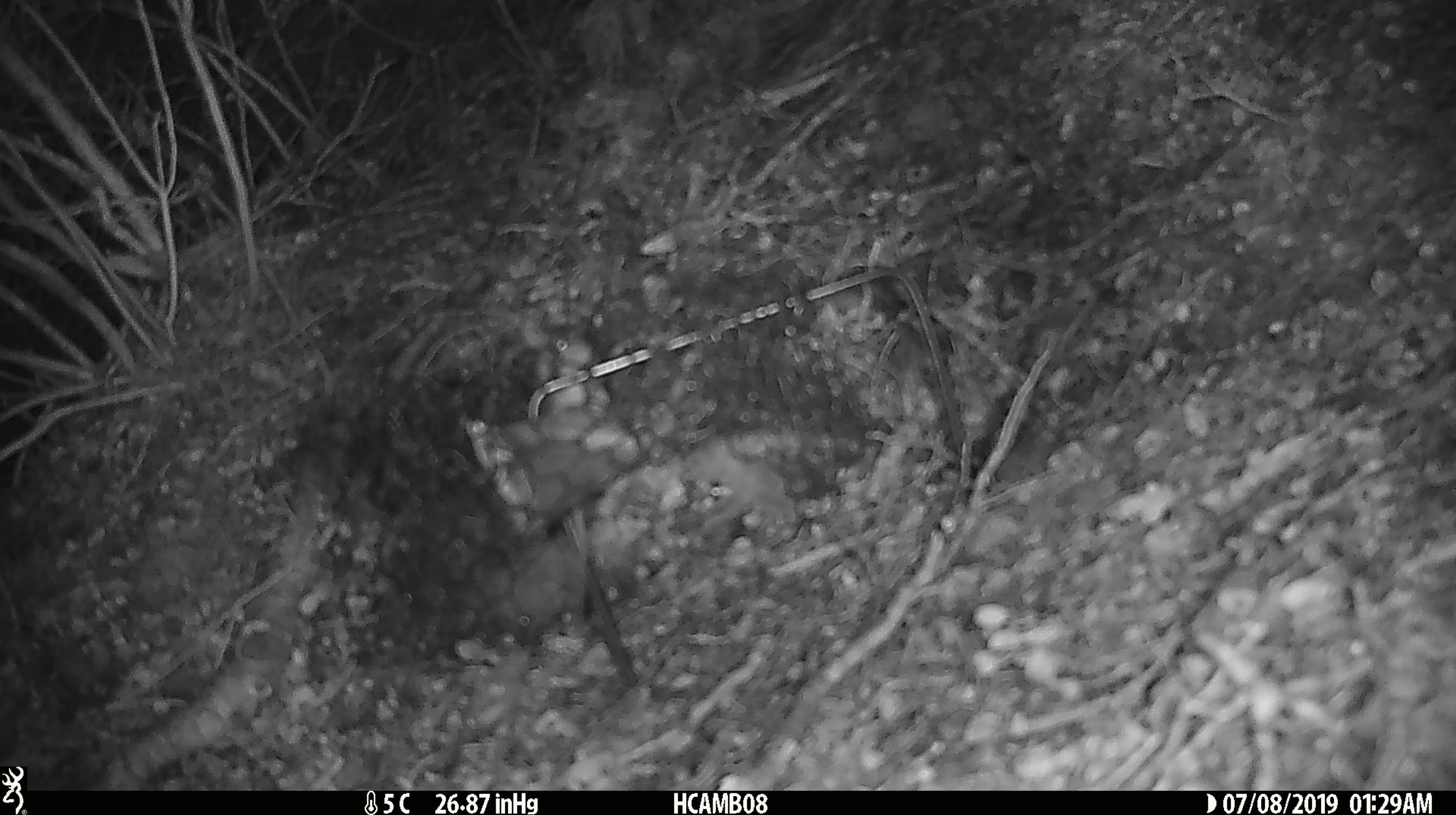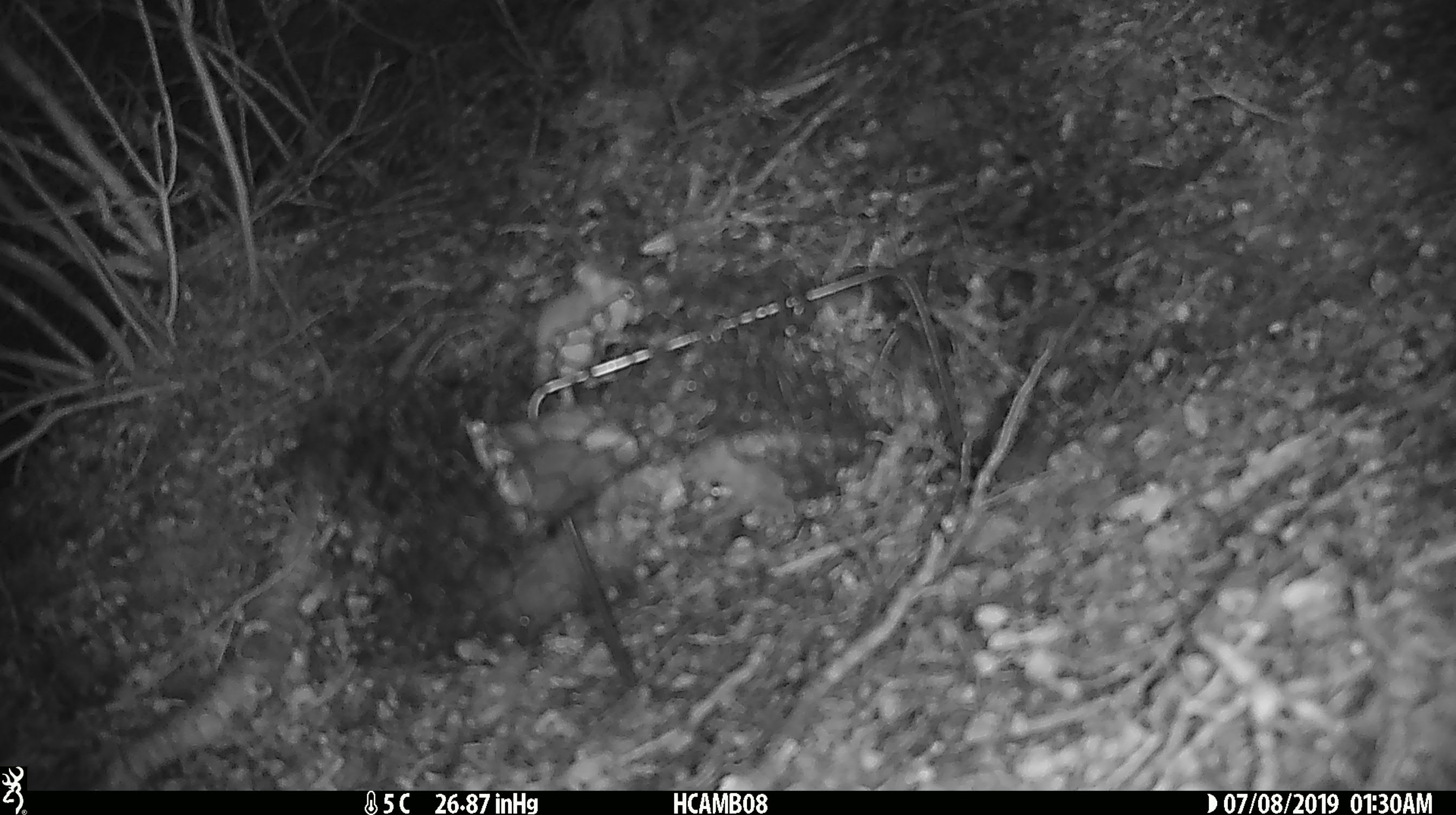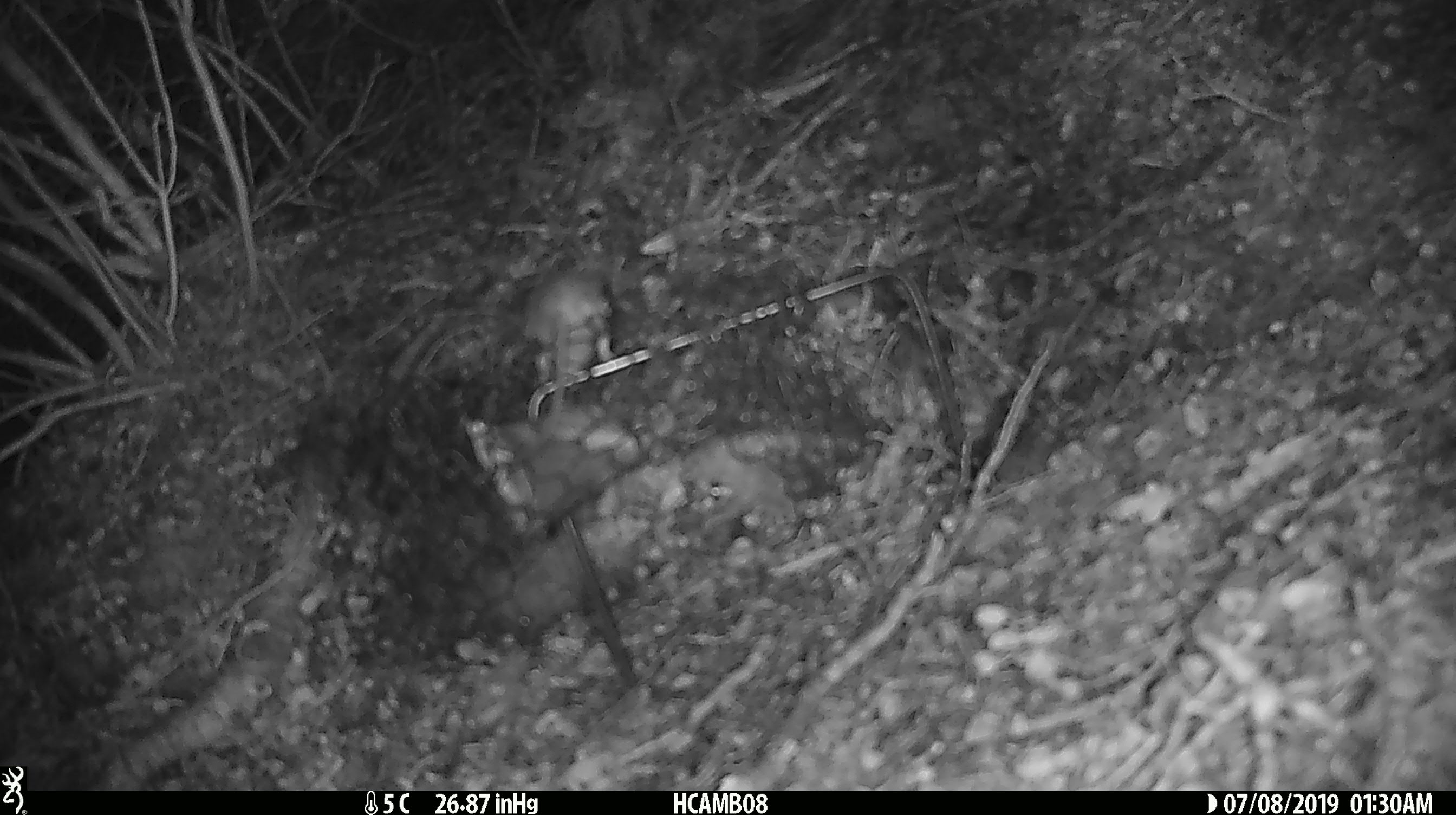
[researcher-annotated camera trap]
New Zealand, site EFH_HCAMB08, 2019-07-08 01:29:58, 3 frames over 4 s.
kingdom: Animalia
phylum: Chordata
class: Mammalia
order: Rodentia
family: Muridae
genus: Mus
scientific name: Mus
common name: mouse